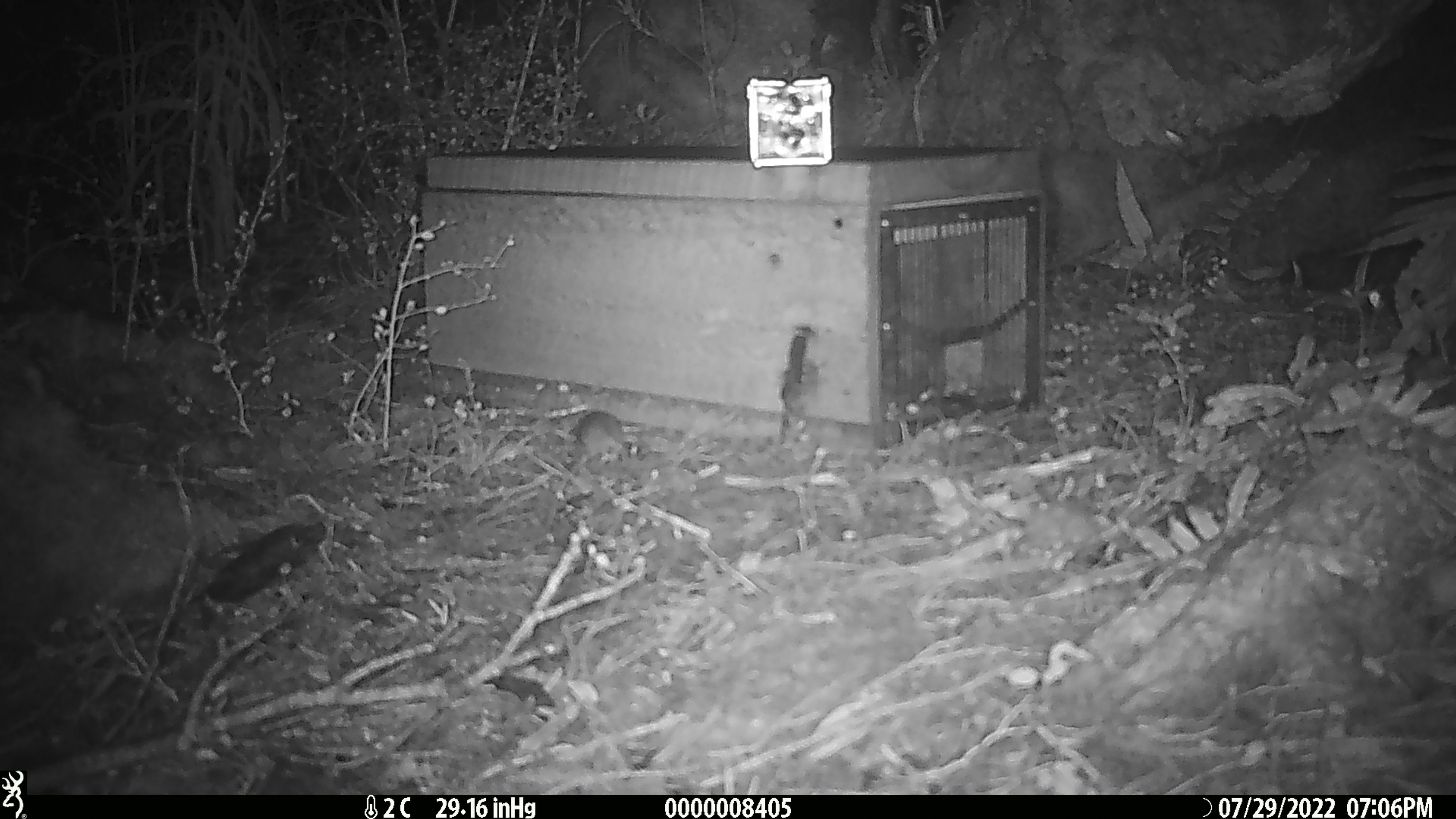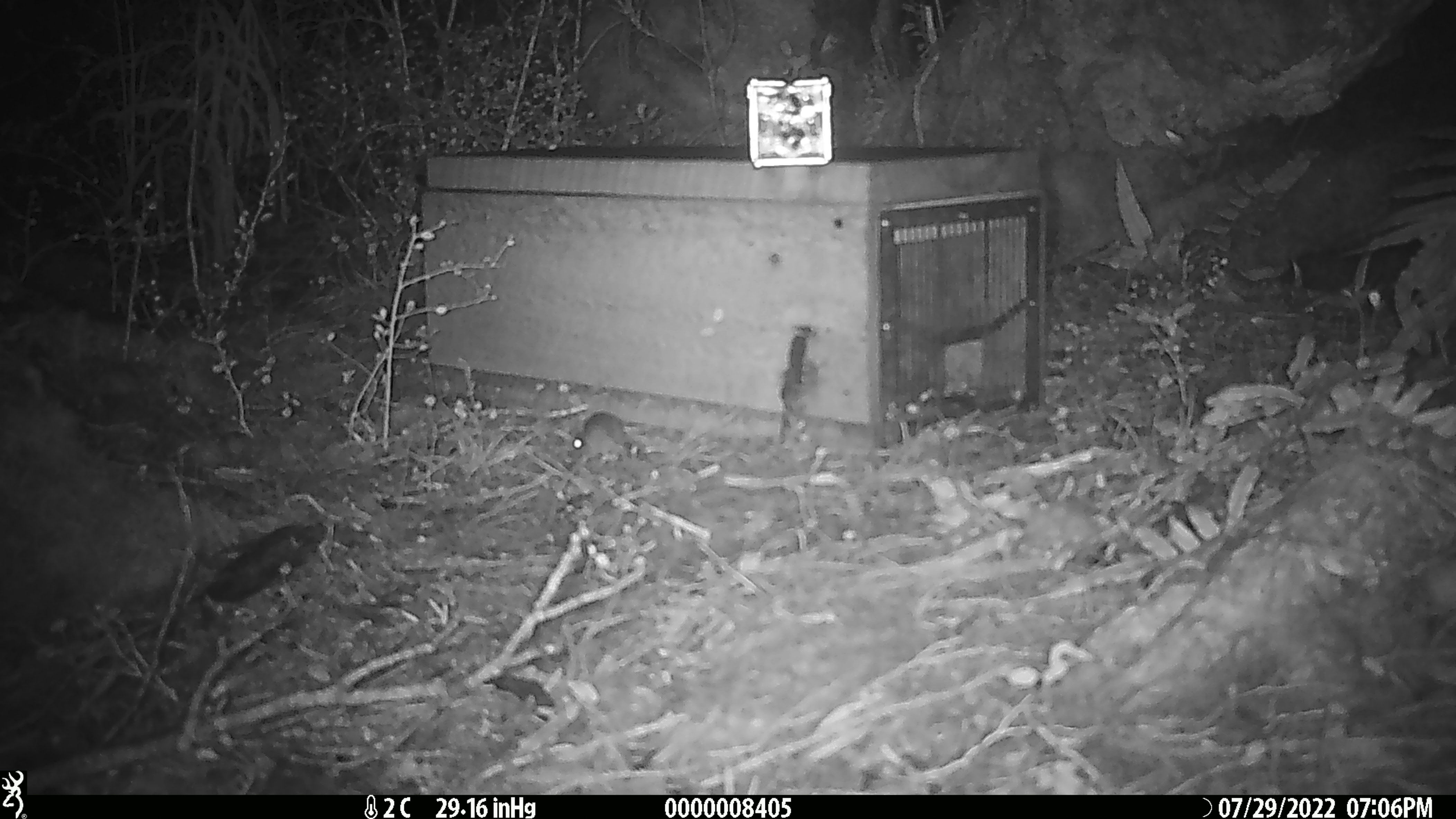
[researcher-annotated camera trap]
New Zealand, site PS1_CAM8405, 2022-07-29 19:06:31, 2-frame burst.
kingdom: Animalia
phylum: Chordata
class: Mammalia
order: Rodentia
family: Muridae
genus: Mus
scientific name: Mus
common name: mouse